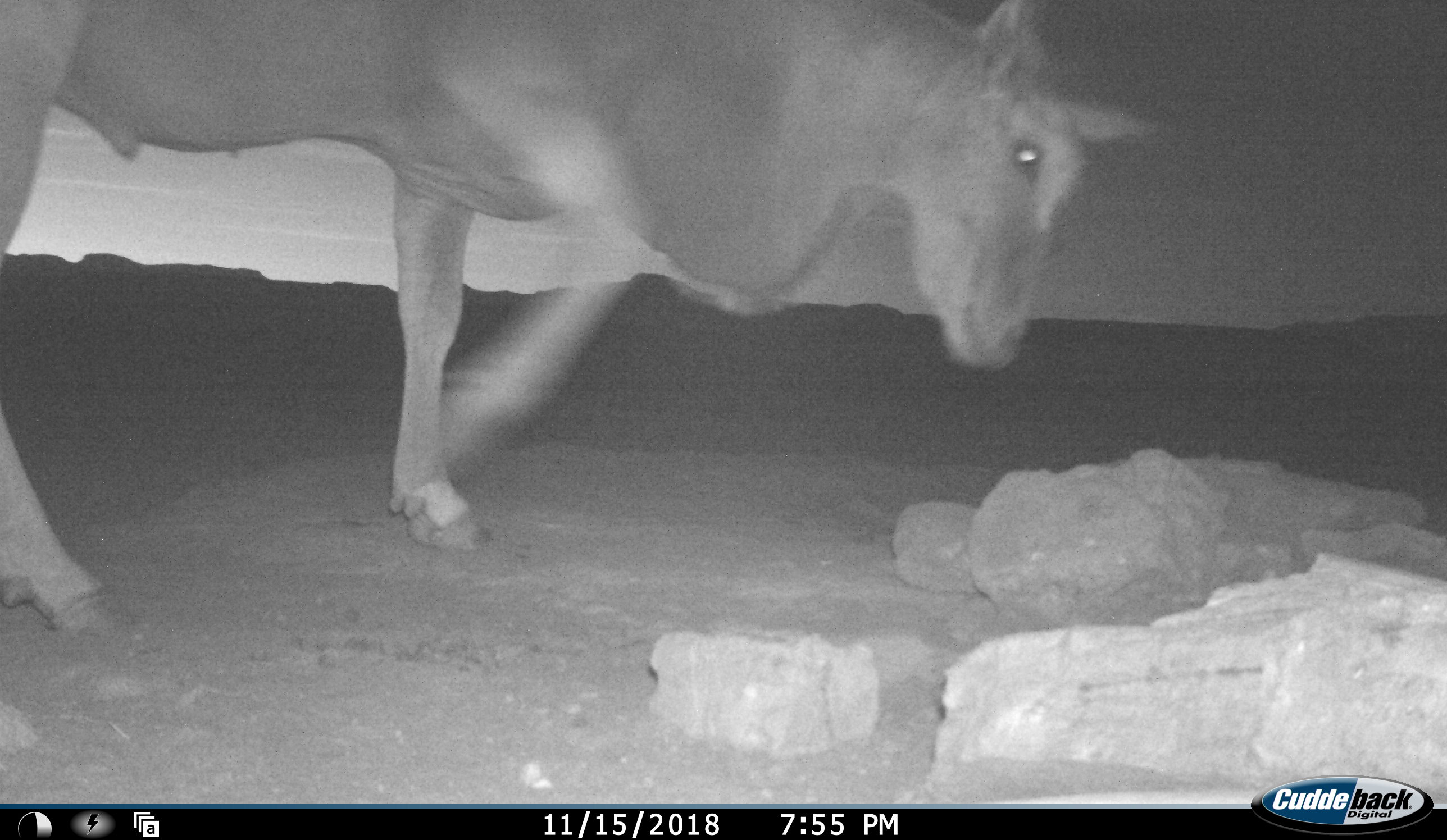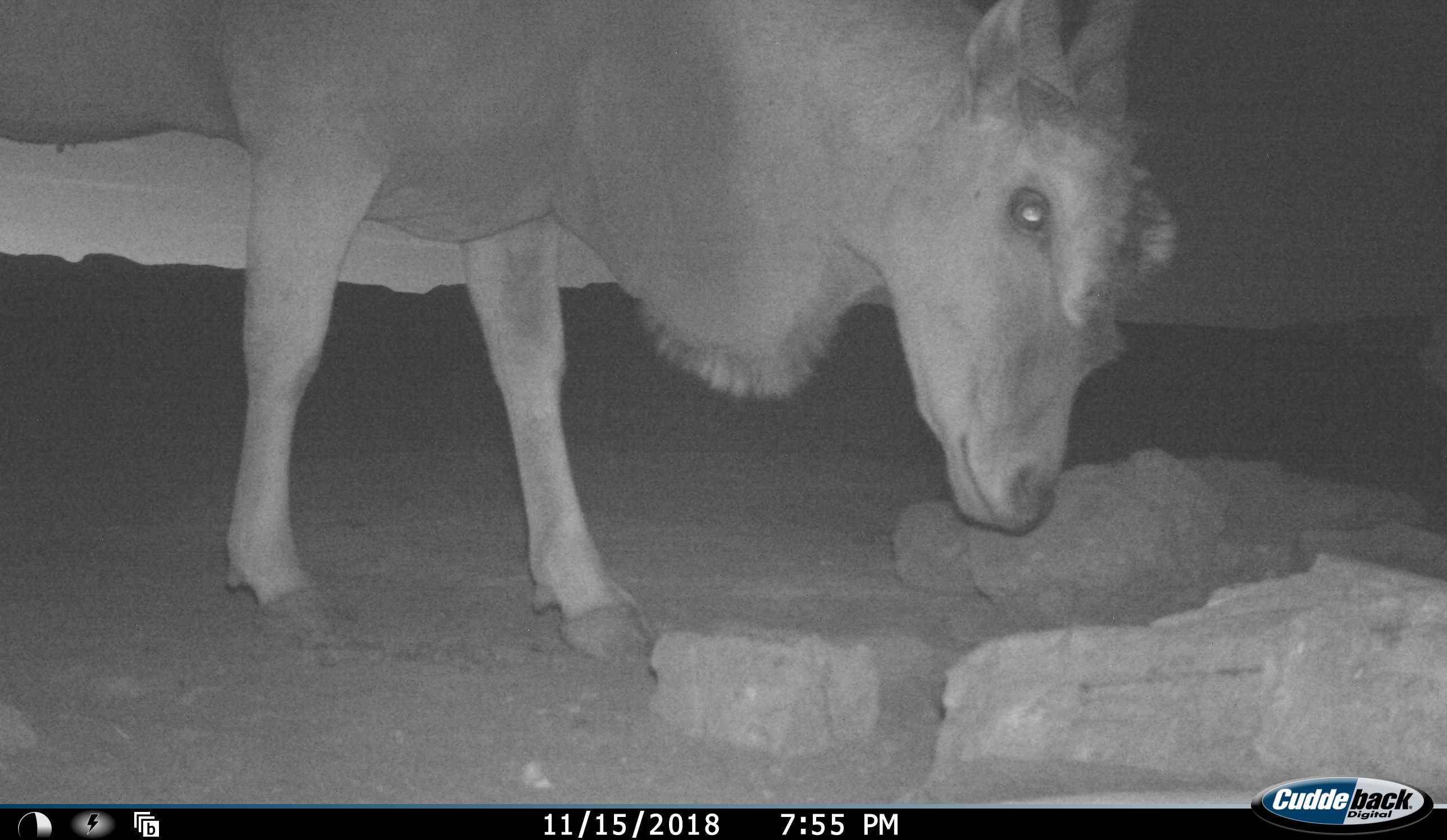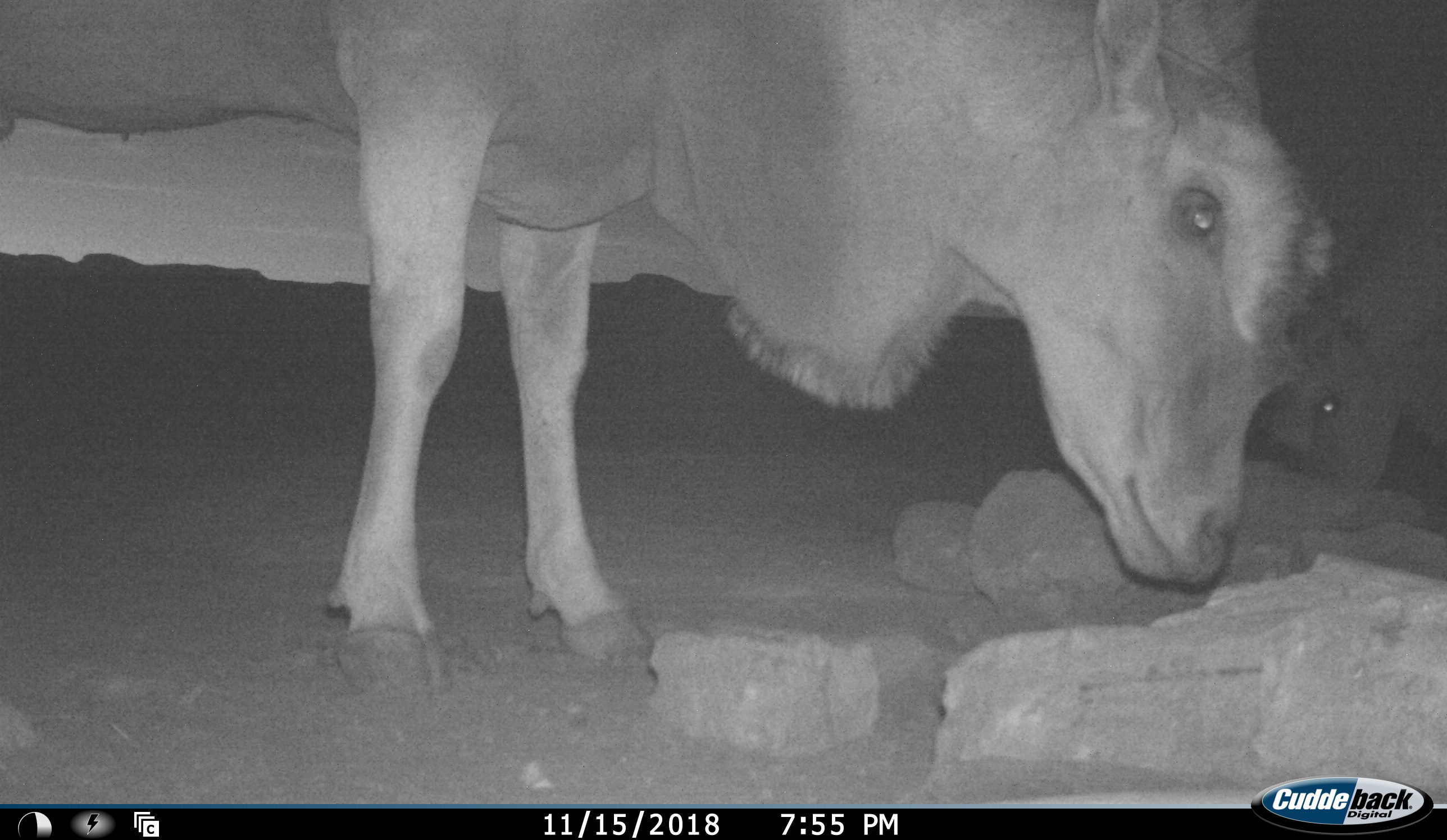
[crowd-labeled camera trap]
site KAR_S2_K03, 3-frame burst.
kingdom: Animalia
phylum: Chordata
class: Mammalia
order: Artiodactyla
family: Bovidae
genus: Tragelaphus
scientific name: Tragelaphus oryx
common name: eland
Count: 2.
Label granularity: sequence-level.